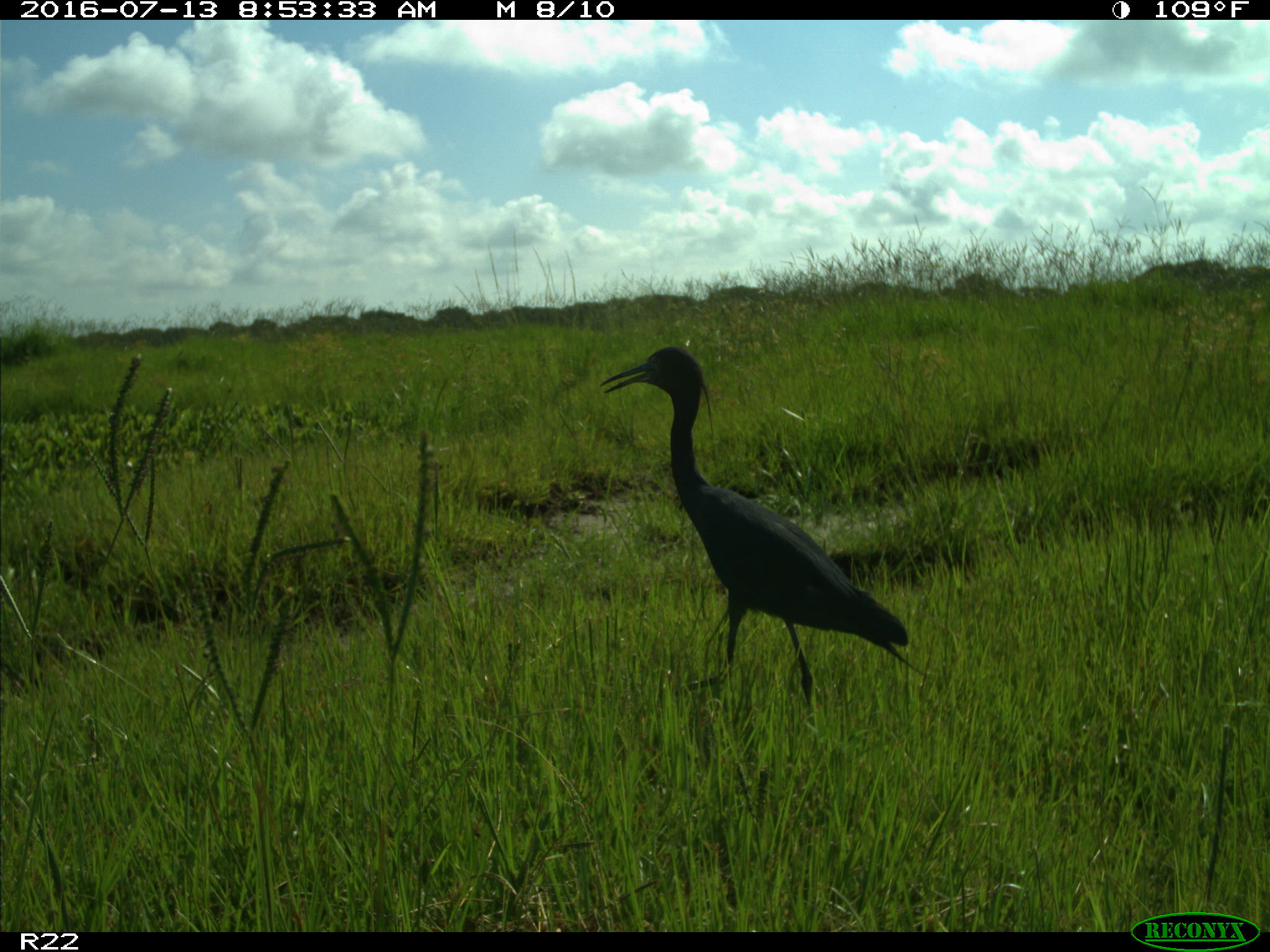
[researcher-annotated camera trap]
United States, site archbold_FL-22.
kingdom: Animalia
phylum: Chordata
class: Aves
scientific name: Aves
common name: birds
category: unidentified bird